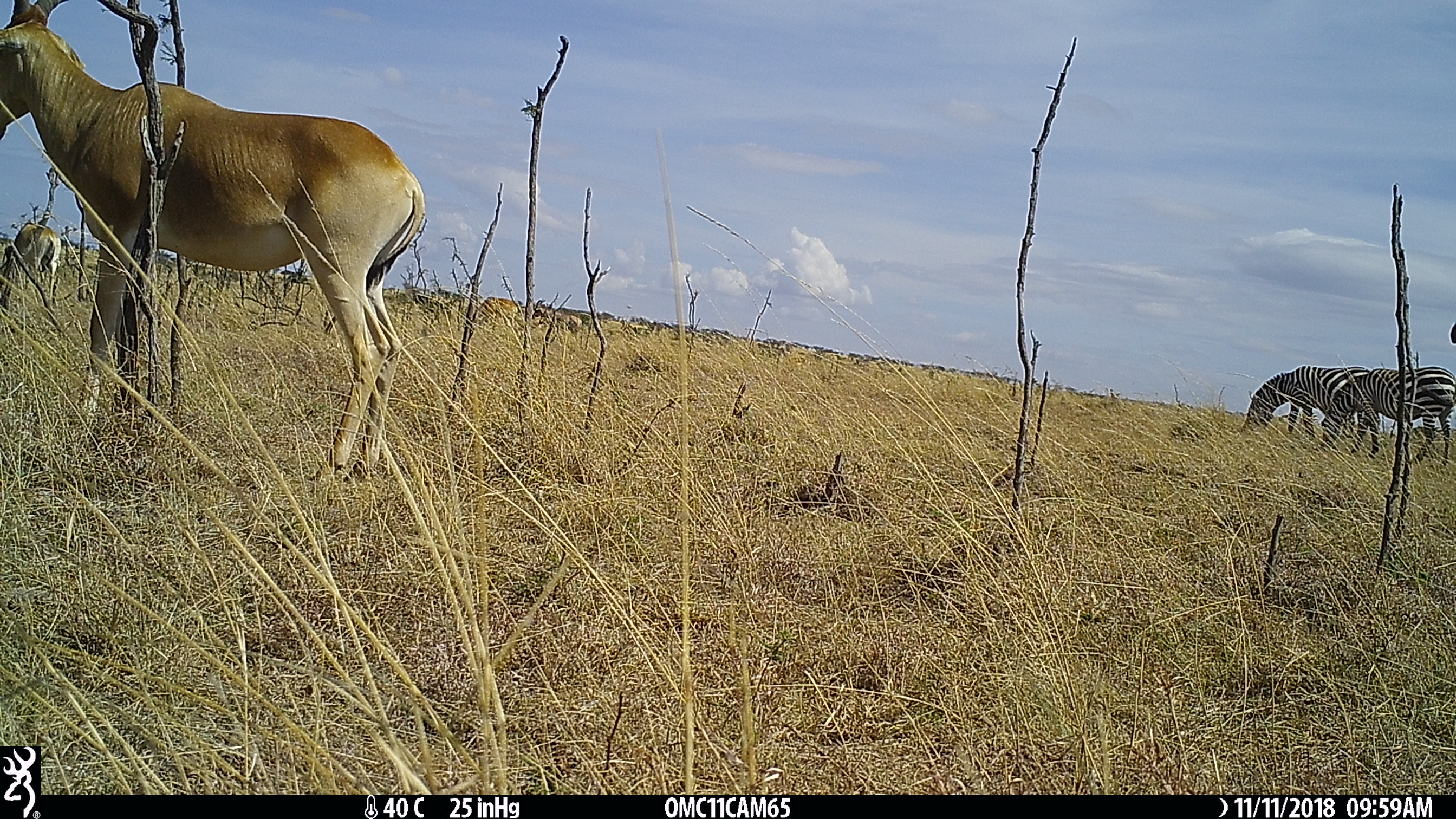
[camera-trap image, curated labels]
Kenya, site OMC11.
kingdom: Animalia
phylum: Chordata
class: Mammalia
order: Artiodactyla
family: Bovidae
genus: Alcelaphus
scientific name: Alcelaphus buselaphus cokii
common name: coke's hartebeest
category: hartebeest cokes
Hartebeest cokes (coke's hartebeest) (Alcelaphus buselaphus cokii).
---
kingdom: Animalia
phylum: Chordata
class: Mammalia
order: Perissodactyla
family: Equidae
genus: Equus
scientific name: Equus quagga burchellii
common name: burchell's zebra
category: zebra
Zebra (burchell's zebra) (Equus quagga burchellii).